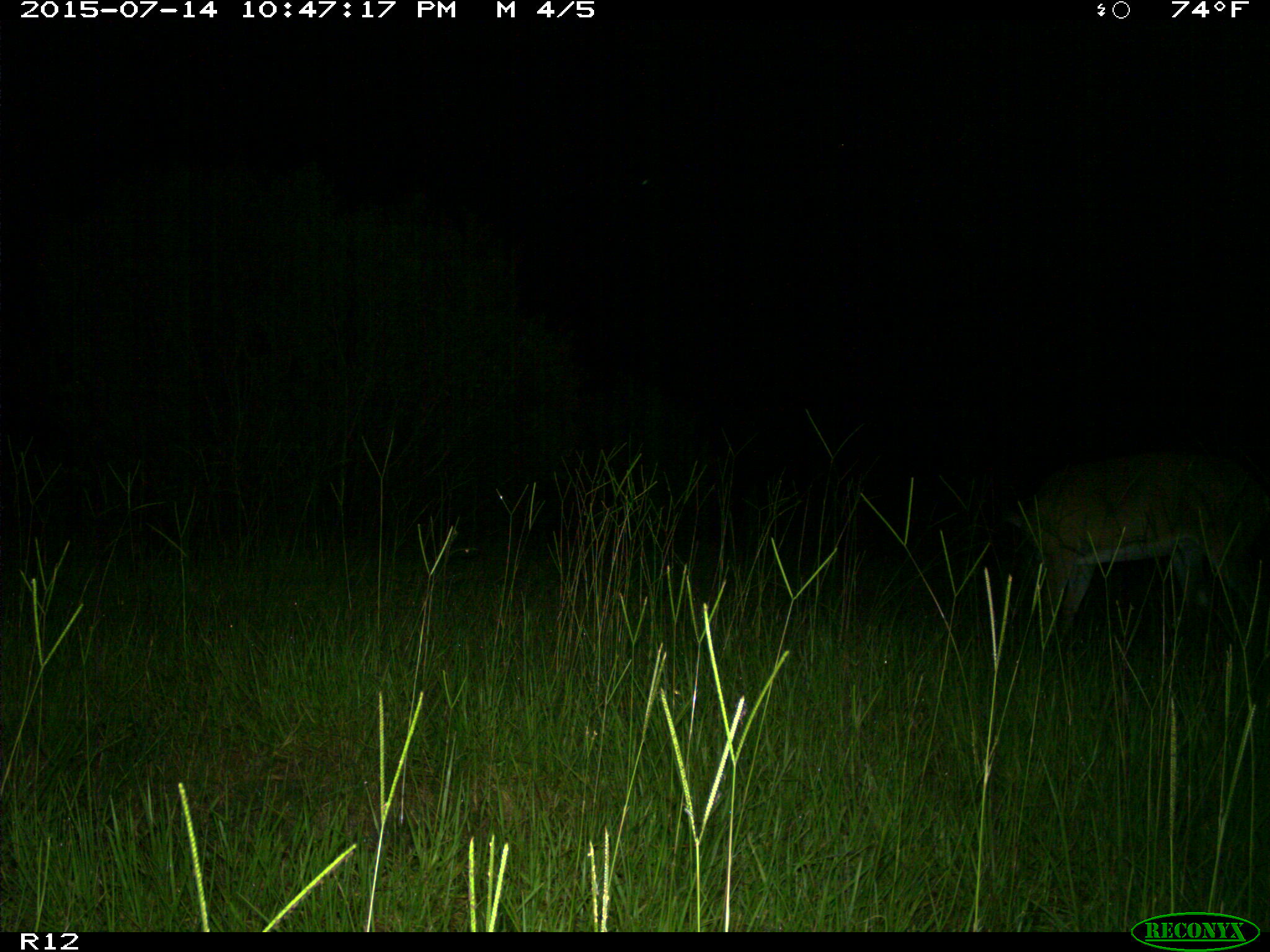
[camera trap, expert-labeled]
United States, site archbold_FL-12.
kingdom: Animalia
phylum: Chordata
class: Mammalia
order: Artiodactyla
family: Cervidae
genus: Odocoileus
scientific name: Odocoileus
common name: deer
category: unidentified deer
Unidentified deer (deer) (Odocoileus).